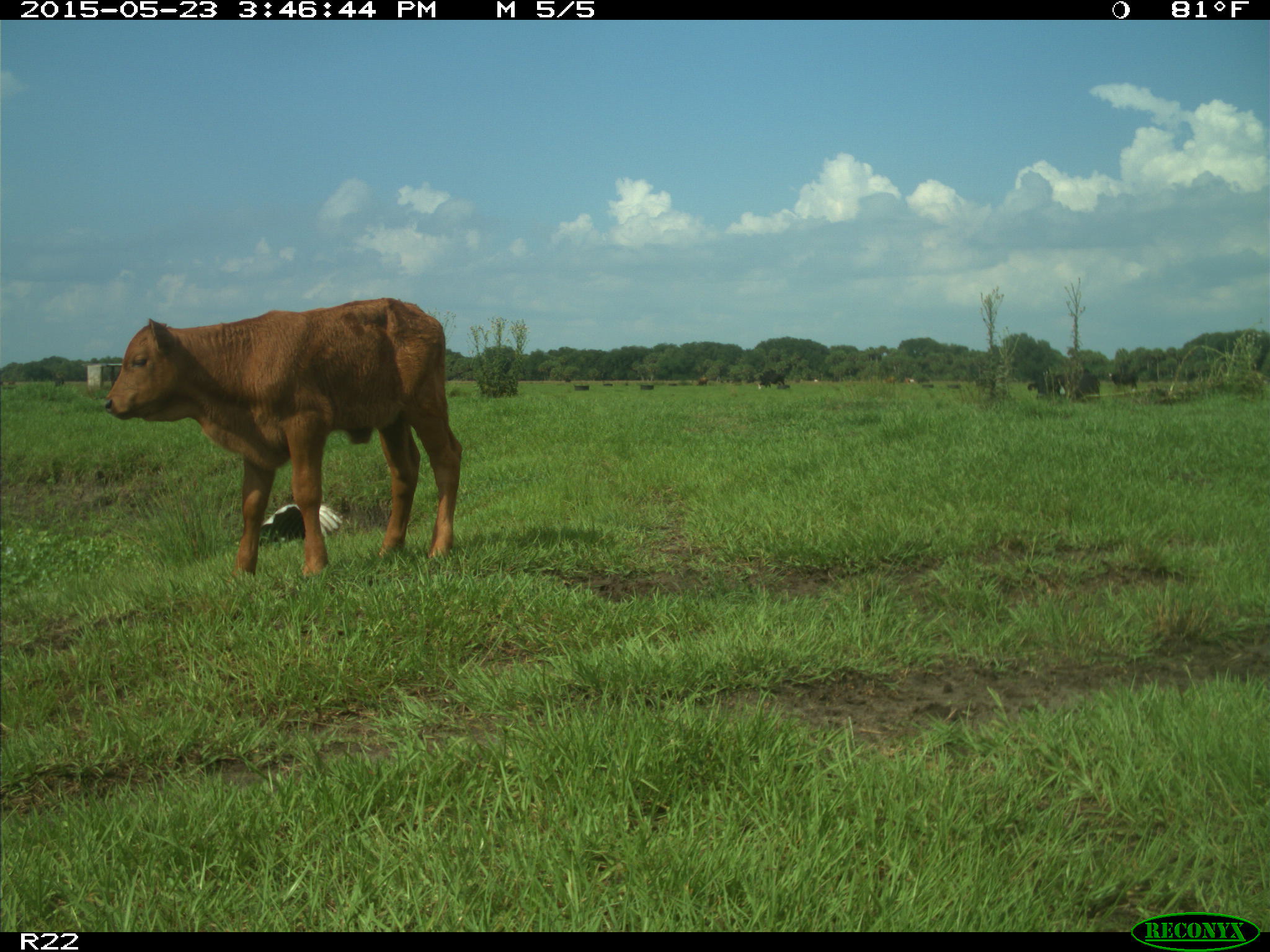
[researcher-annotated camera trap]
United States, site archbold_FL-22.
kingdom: Animalia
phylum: Chordata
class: Mammalia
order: Artiodactyla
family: Bovidae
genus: Bos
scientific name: Bos taurus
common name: domestic cow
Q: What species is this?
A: Bos taurus (domestic cow).